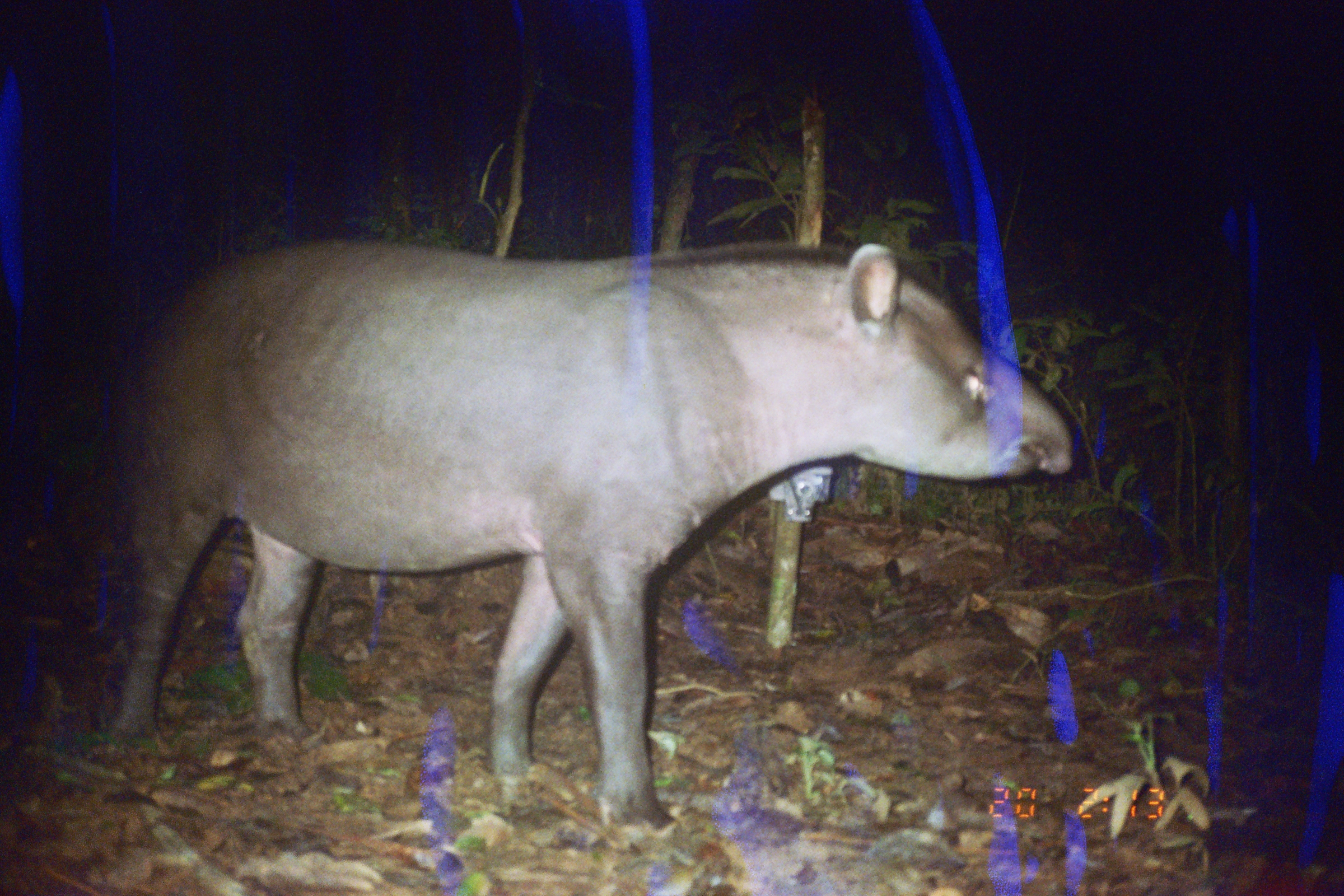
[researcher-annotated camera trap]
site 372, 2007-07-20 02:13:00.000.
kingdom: Animalia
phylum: Chordata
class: Mammalia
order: Perissodactyla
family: Tapiridae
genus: Tapirus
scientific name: Tapirus terrestris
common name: south american tapir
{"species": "Tapirus terrestris (south american tapir)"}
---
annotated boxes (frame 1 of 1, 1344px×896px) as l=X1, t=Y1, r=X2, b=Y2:
tapirus terrestris: l=86, t=238, r=1075, b=833